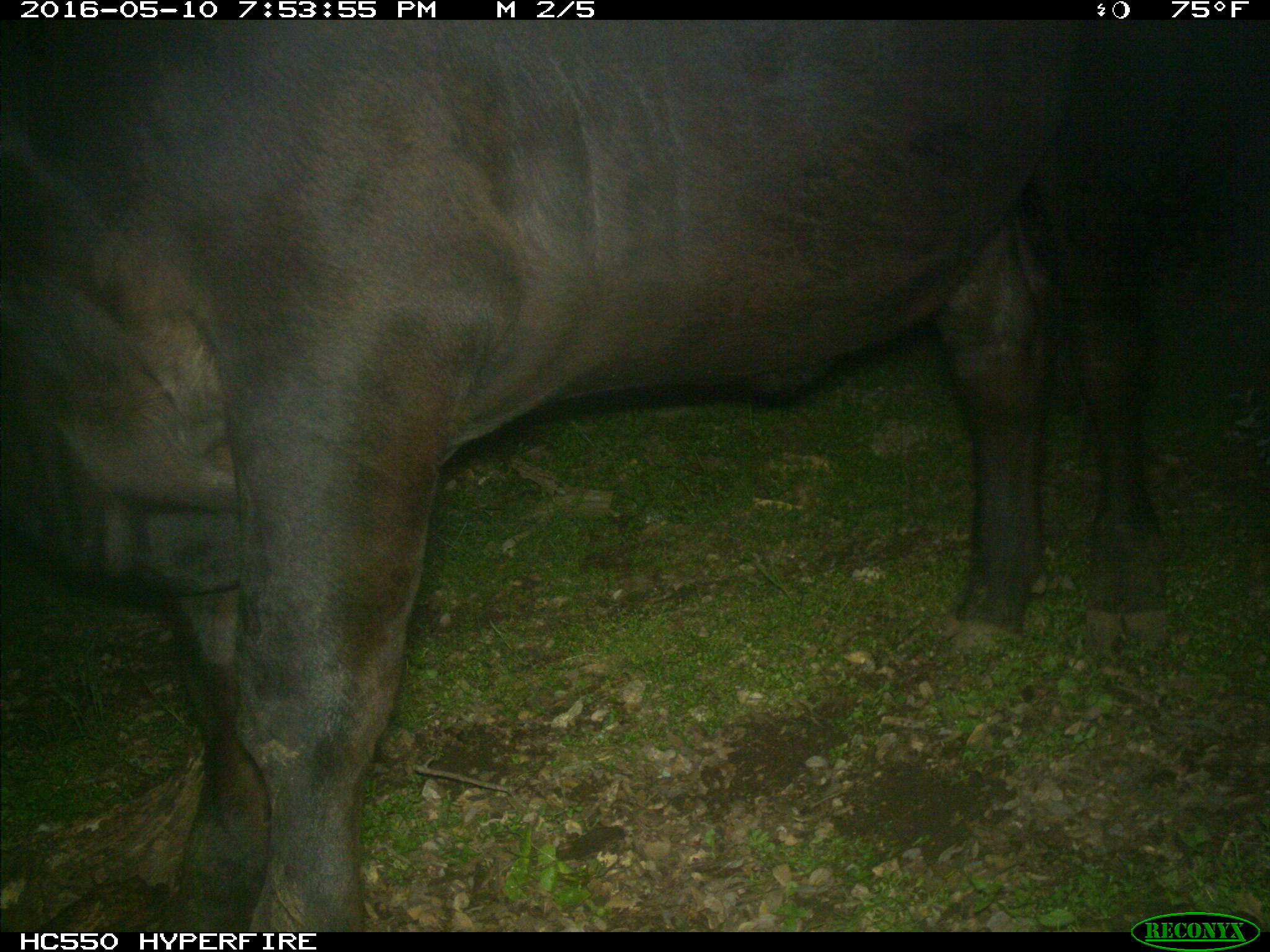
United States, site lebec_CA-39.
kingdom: Animalia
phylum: Chordata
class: Mammalia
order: Artiodactyla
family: Bovidae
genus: Bos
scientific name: Bos taurus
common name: domestic cow